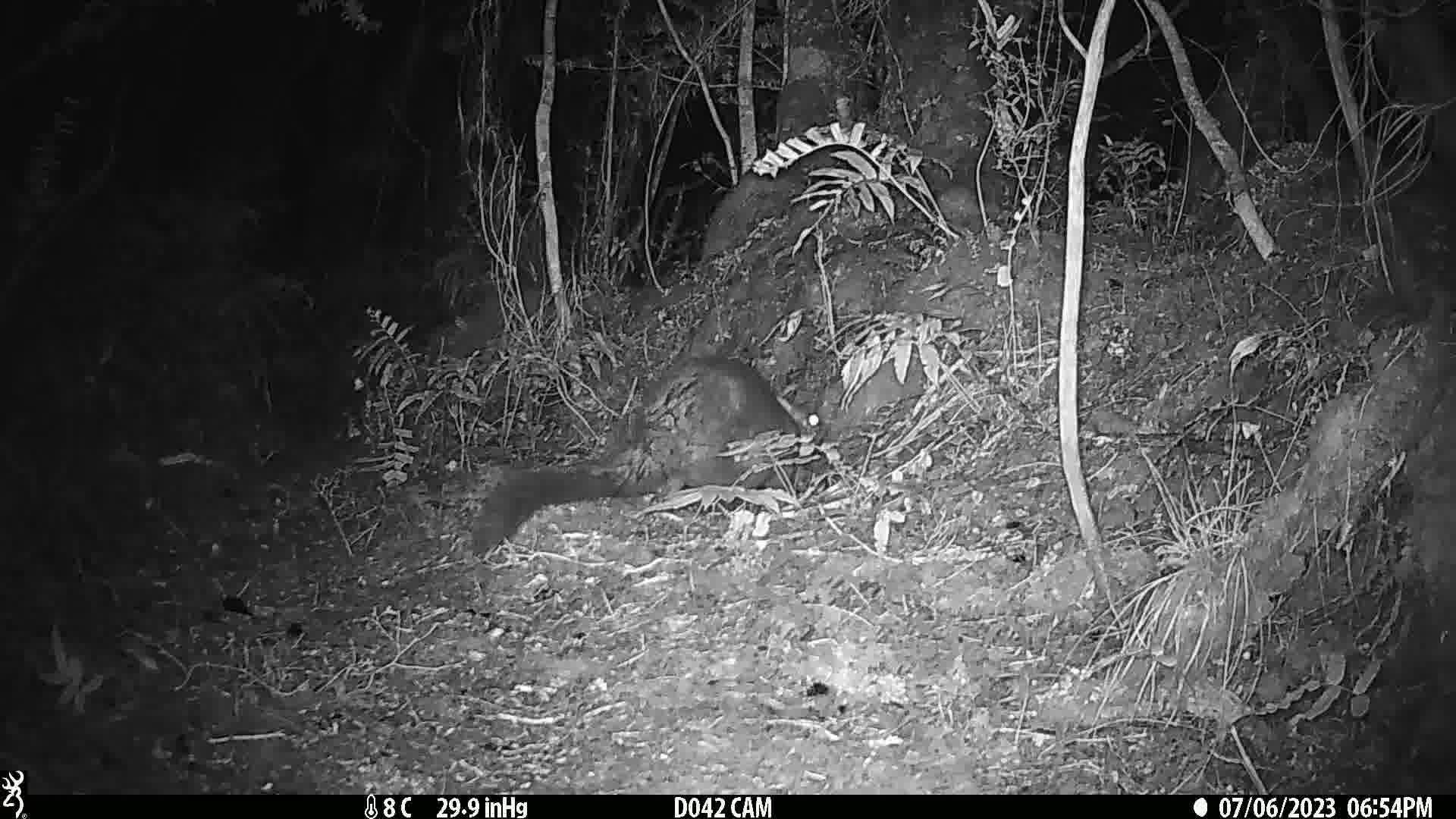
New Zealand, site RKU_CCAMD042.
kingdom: Animalia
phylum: Chordata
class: Mammalia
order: Diprotodontia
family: Phalangeridae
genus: Trichosurus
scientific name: Trichosurus vulpecula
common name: common brushtail possum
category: possum